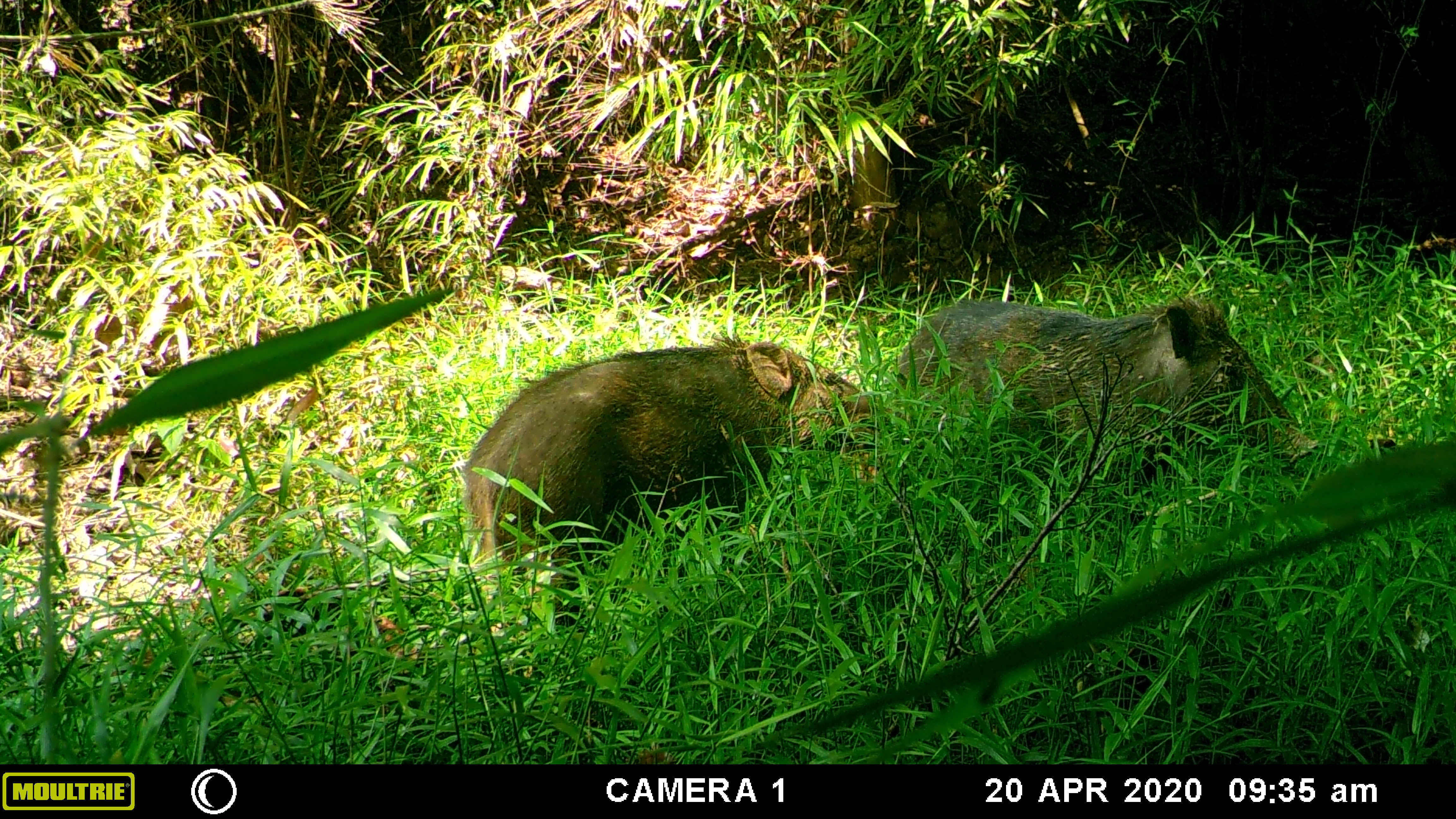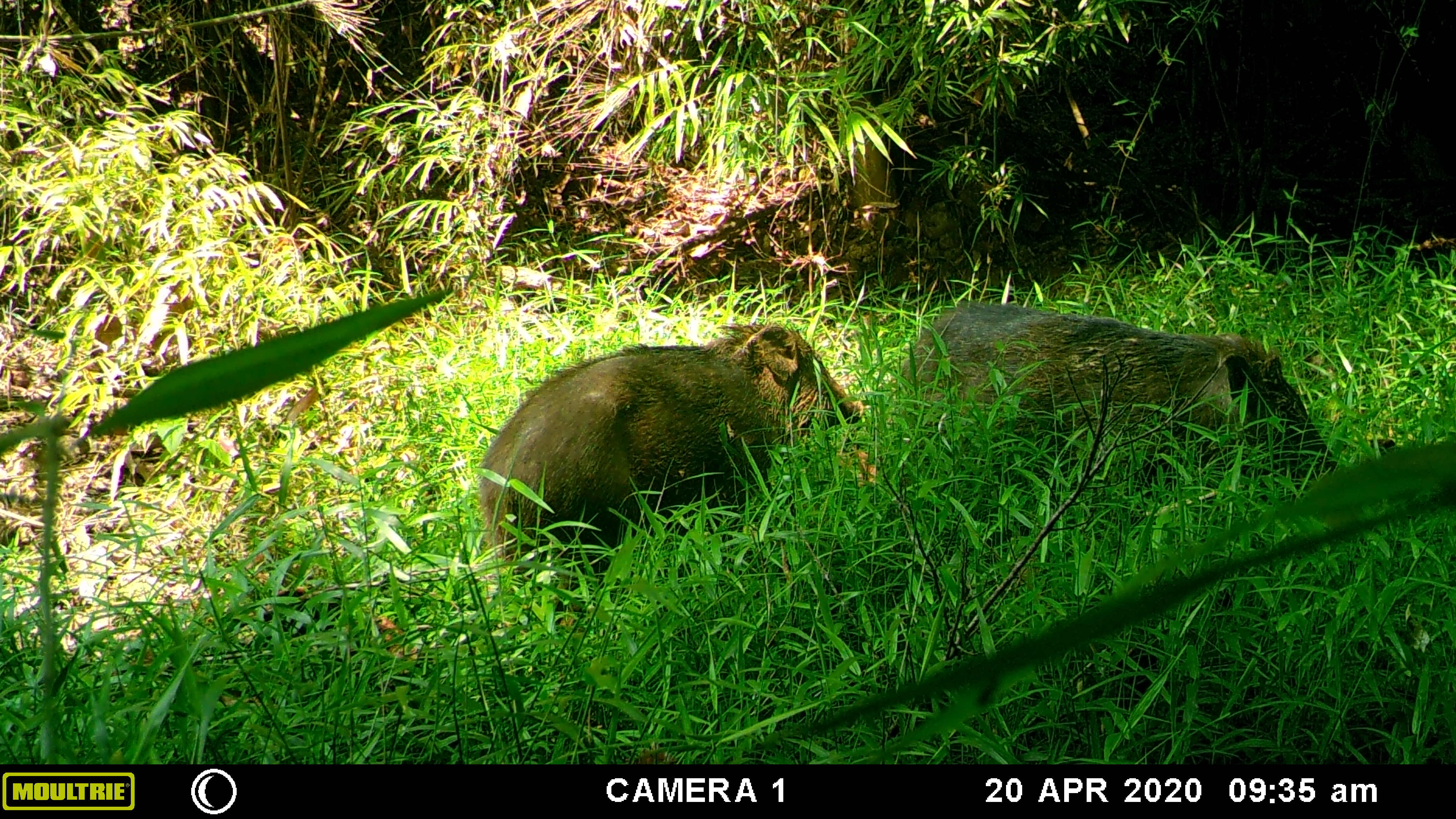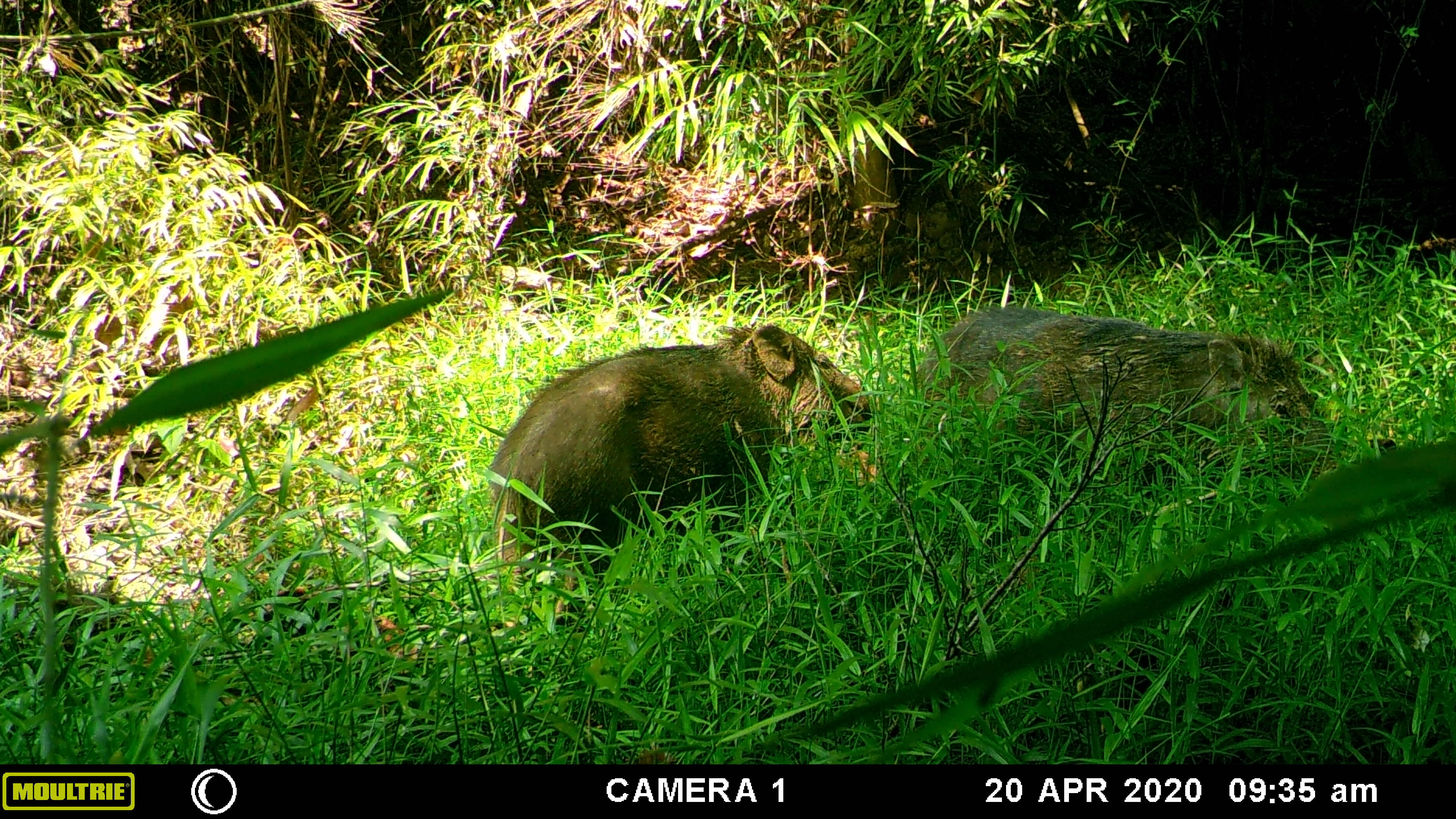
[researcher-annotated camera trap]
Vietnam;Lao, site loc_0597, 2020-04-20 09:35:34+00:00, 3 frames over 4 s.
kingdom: Animalia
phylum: Chordata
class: Mammalia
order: Artiodactyla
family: Suidae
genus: Sus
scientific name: Sus scrofa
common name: eurasian wild pig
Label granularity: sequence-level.